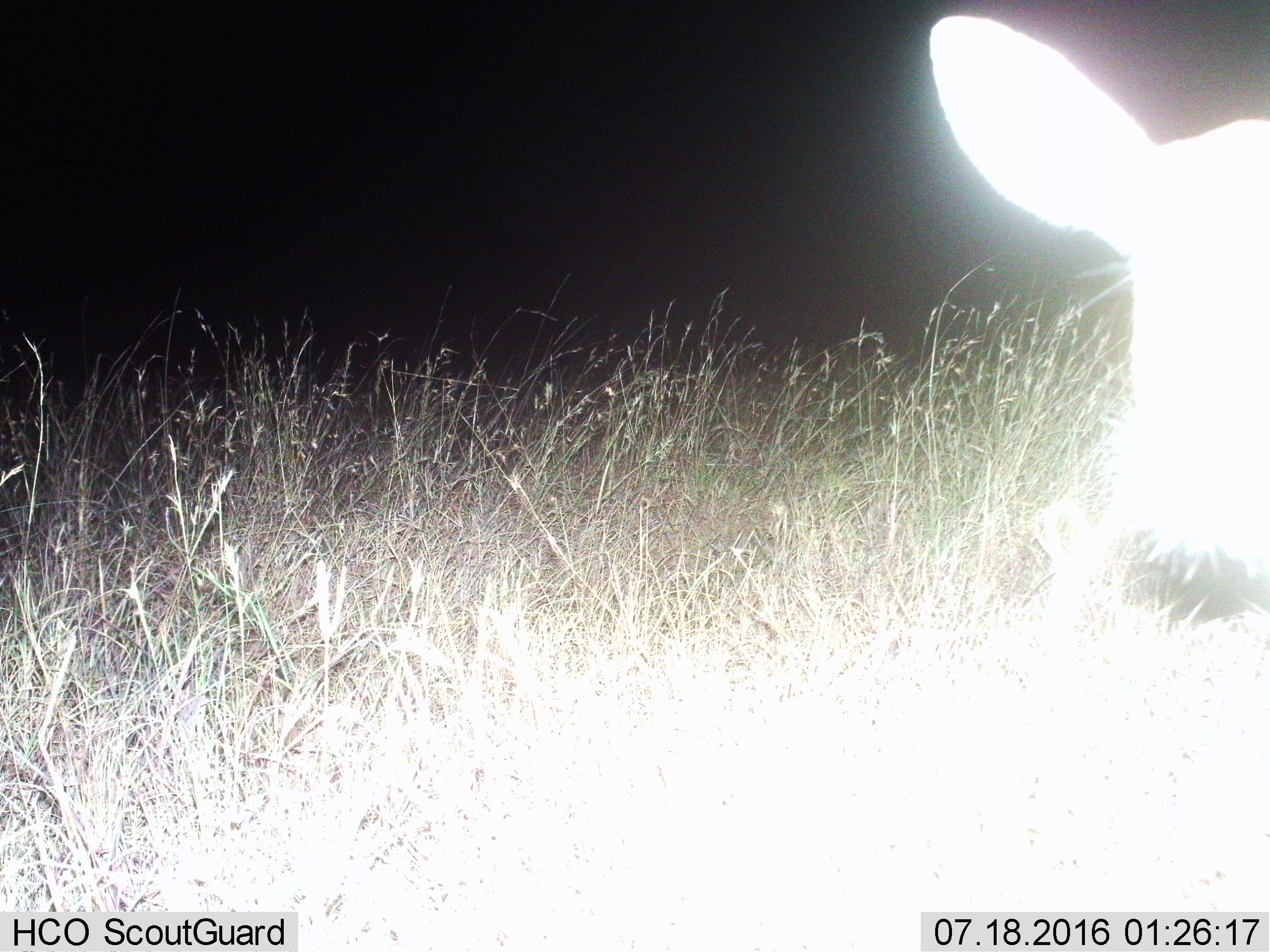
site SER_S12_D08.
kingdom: Animalia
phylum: Chordata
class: Mammalia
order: Artiodactyla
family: Bovidae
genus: Redunca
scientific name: Redunca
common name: reedbuck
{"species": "reedbuck (Redunca)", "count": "1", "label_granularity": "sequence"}